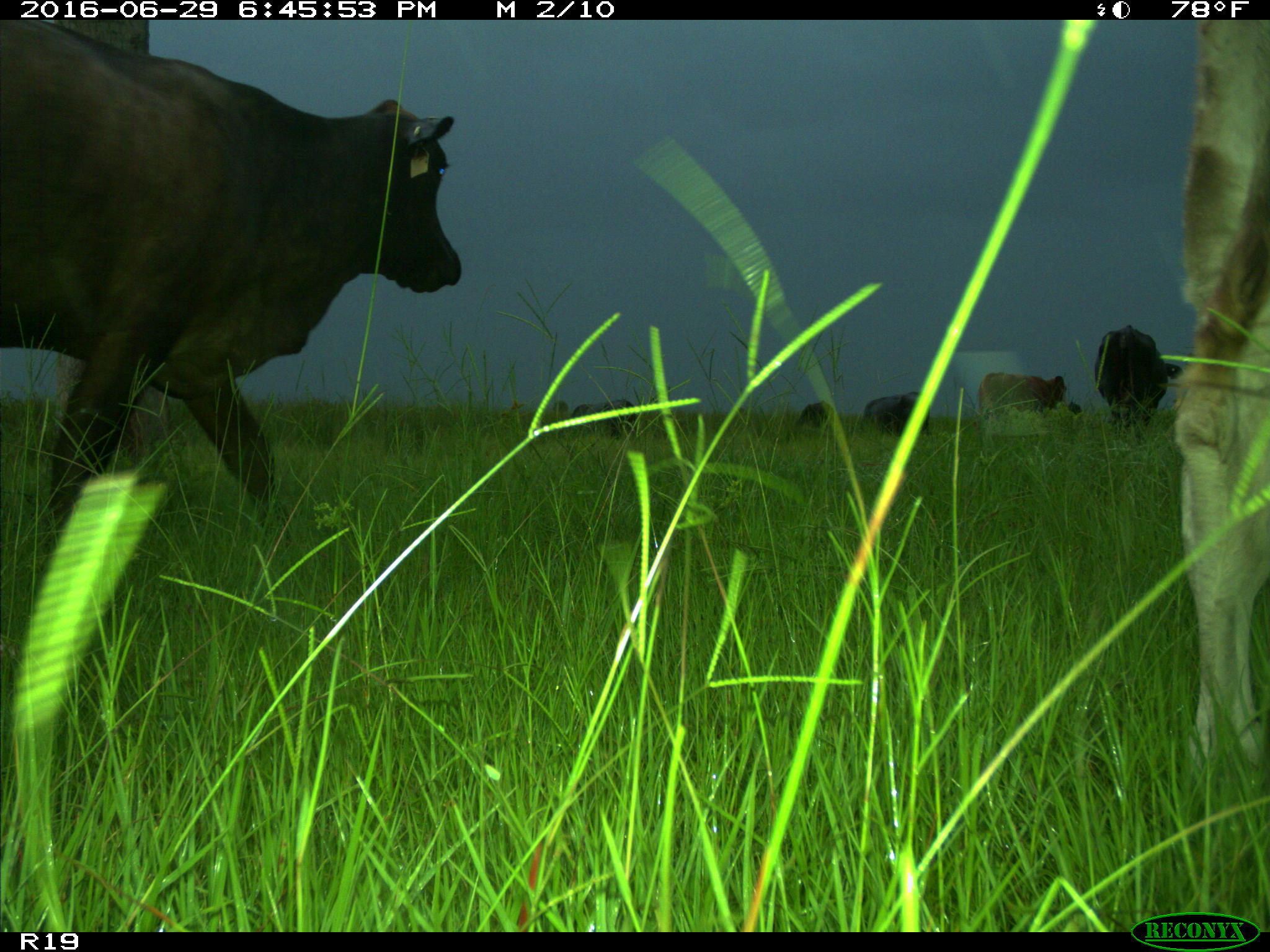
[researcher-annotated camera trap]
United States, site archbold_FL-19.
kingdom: Animalia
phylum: Chordata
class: Mammalia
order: Artiodactyla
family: Bovidae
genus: Bos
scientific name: Bos taurus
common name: domestic cow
Bos taurus (domestic cow).